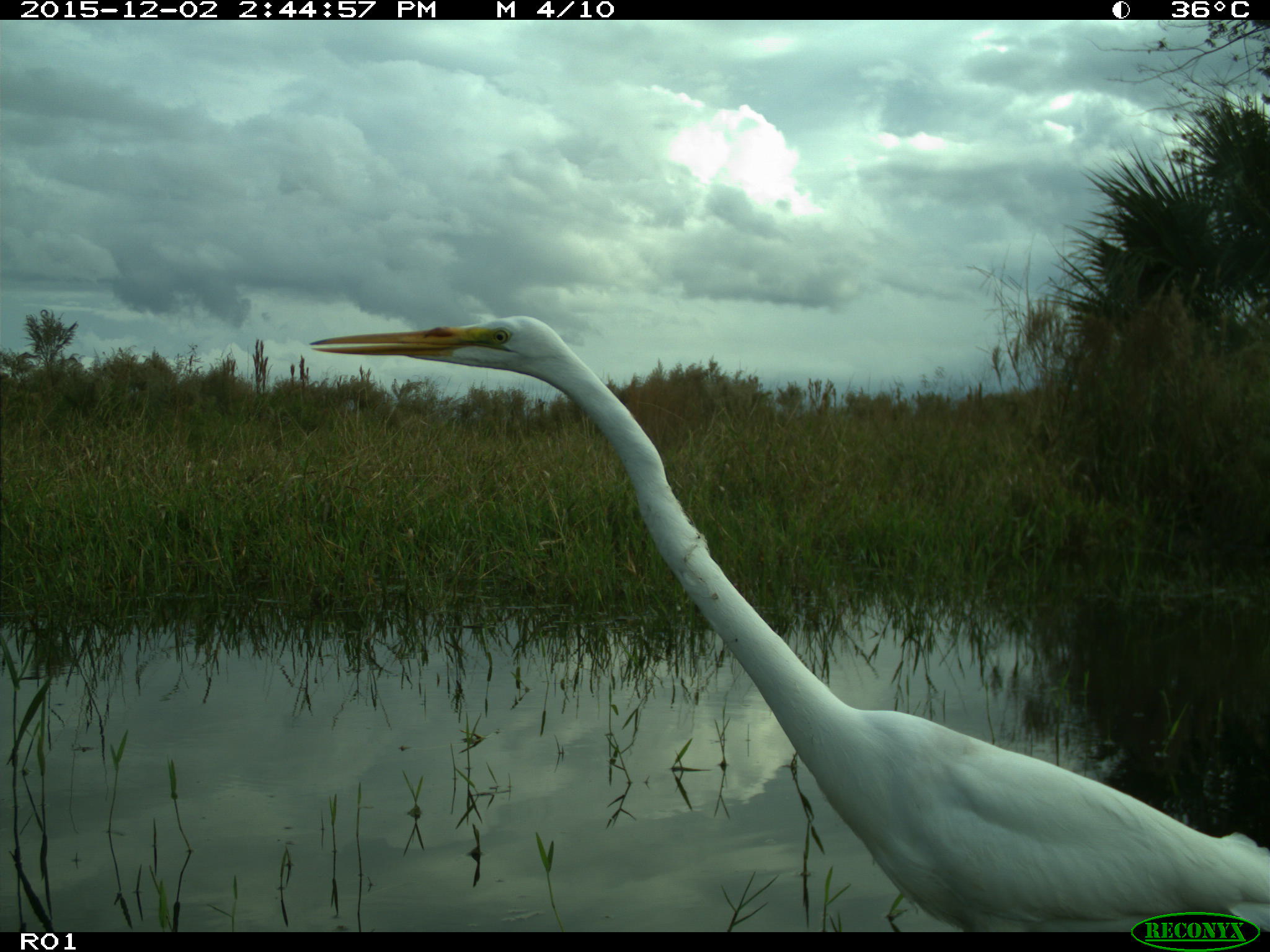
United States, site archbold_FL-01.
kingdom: Animalia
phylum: Chordata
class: Aves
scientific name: Aves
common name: birds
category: unidentified bird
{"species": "unidentified bird (birds) (Aves)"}